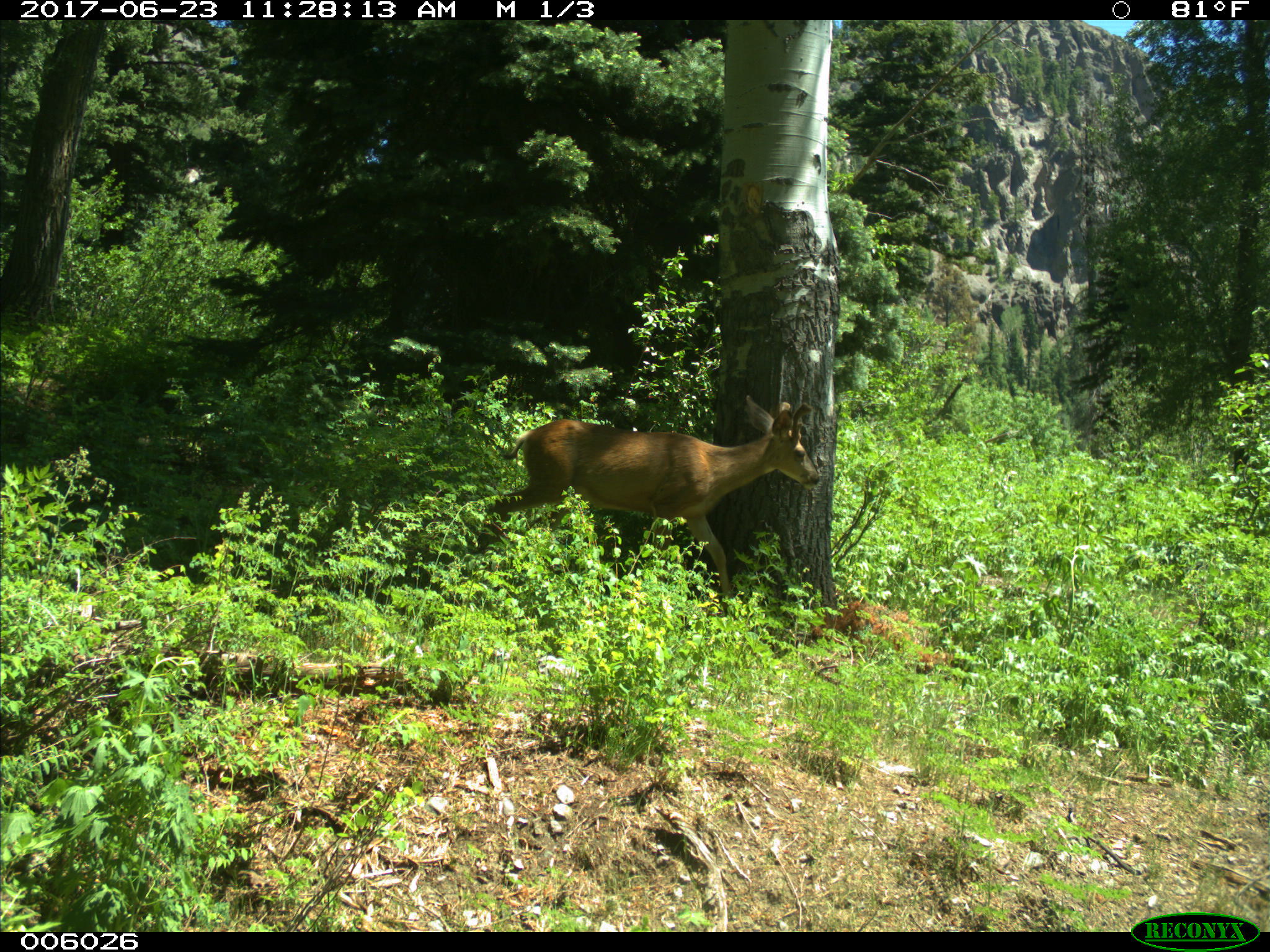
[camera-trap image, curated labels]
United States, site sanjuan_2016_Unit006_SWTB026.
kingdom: Animalia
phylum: Chordata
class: Mammalia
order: Artiodactyla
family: Cervidae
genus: Odocoileus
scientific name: Odocoileus hemionus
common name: mule deer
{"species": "Odocoileus hemionus (mule deer)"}